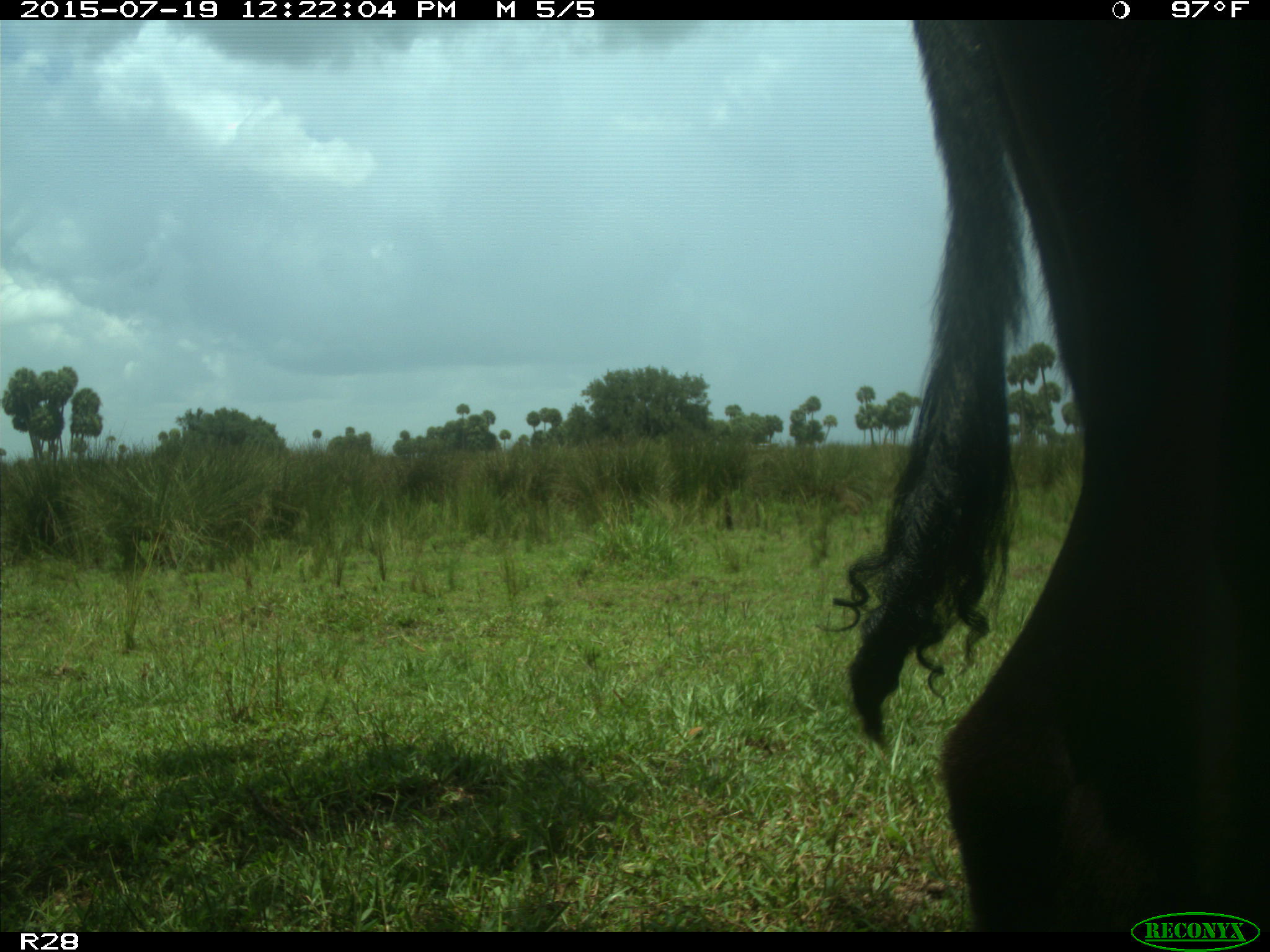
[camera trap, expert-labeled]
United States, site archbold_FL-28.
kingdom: Animalia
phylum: Chordata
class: Mammalia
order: Artiodactyla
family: Bovidae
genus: Bos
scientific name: Bos taurus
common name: domestic cow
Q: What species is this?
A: Bos taurus (domestic cow).